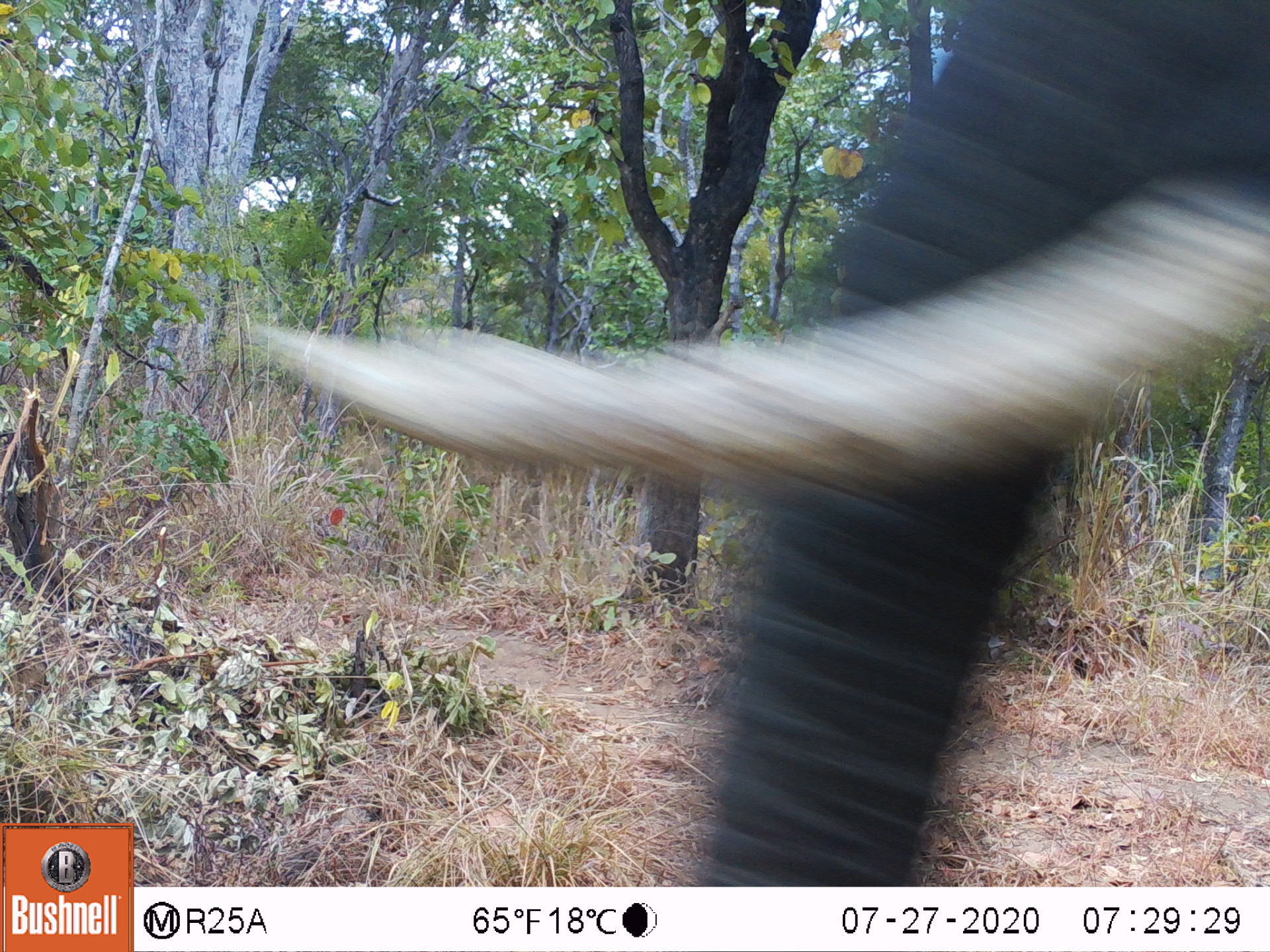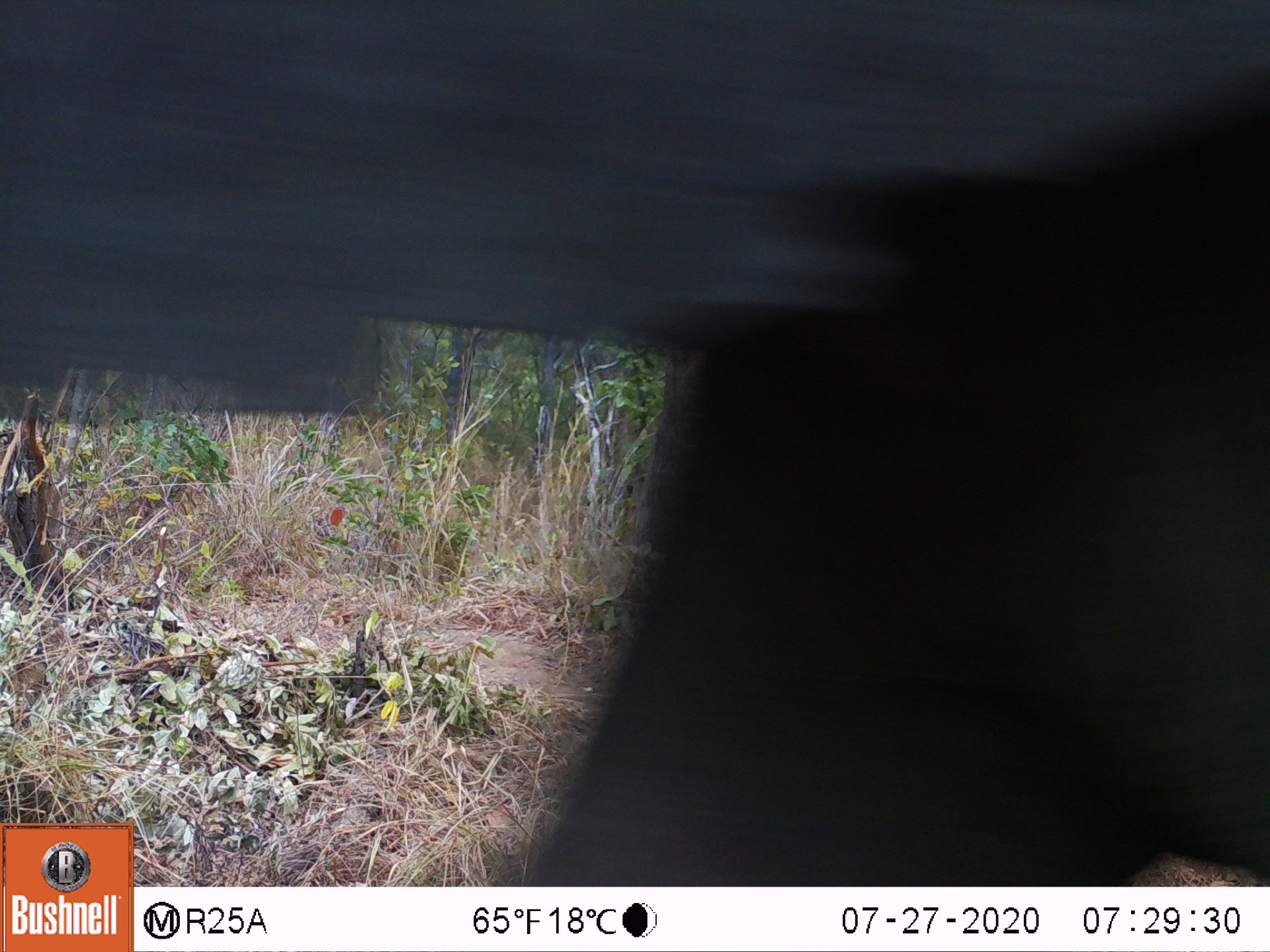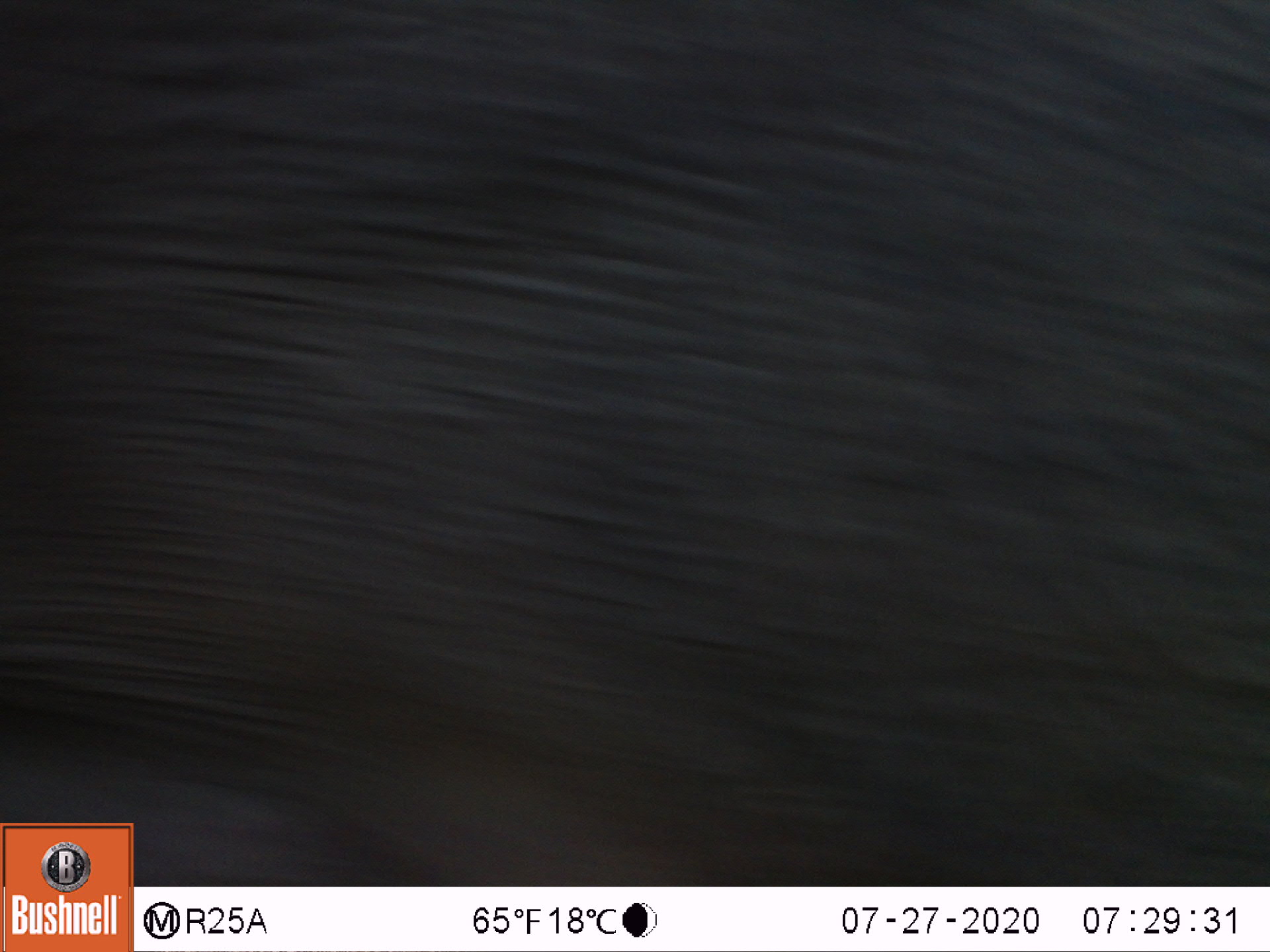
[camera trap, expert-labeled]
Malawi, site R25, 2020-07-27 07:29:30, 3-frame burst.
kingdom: Animalia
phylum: Chordata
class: Mammalia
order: Proboscidea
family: Elephantidae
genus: Loxodonta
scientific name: Loxodonta africana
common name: african savanna elephant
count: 1